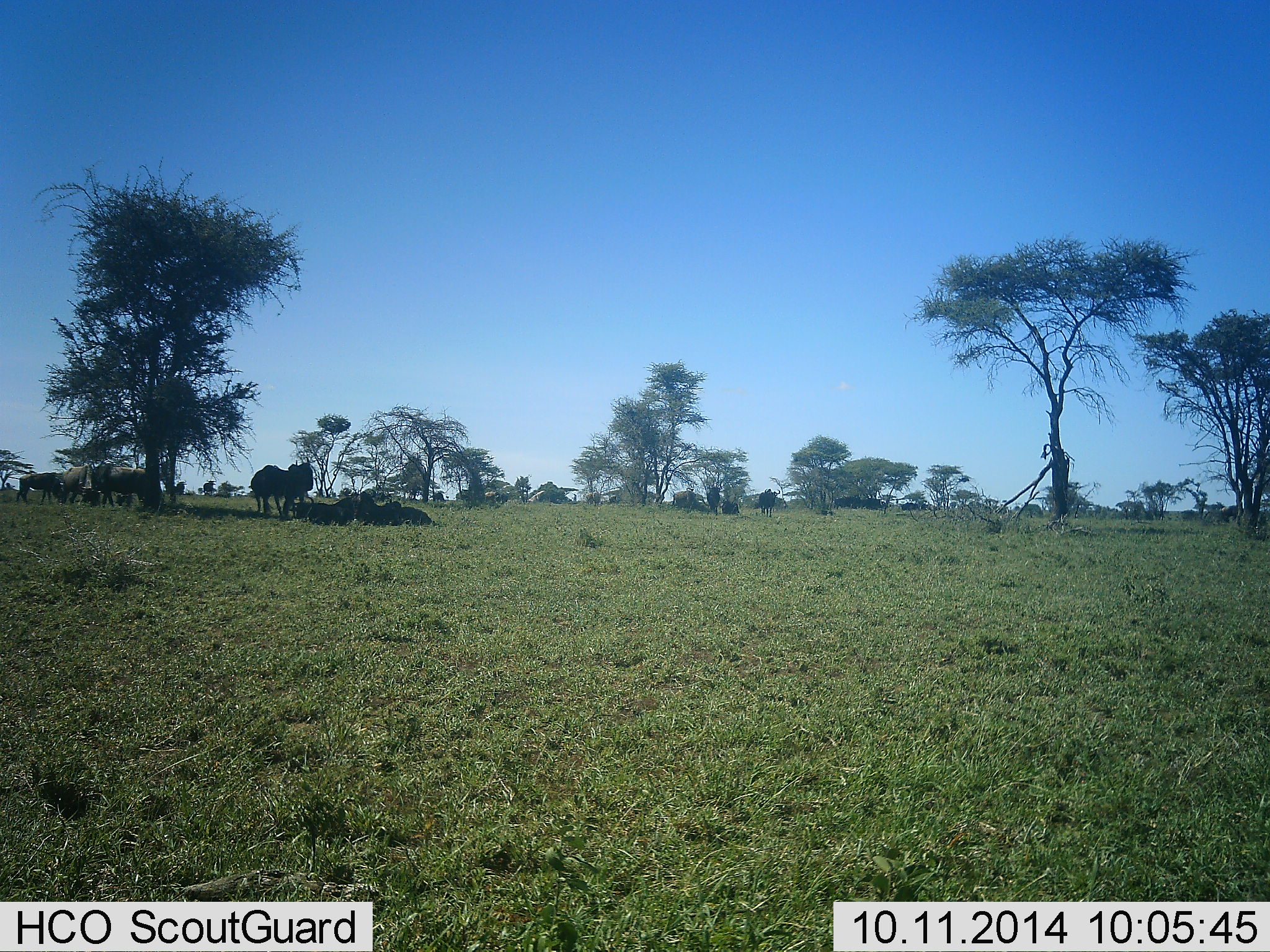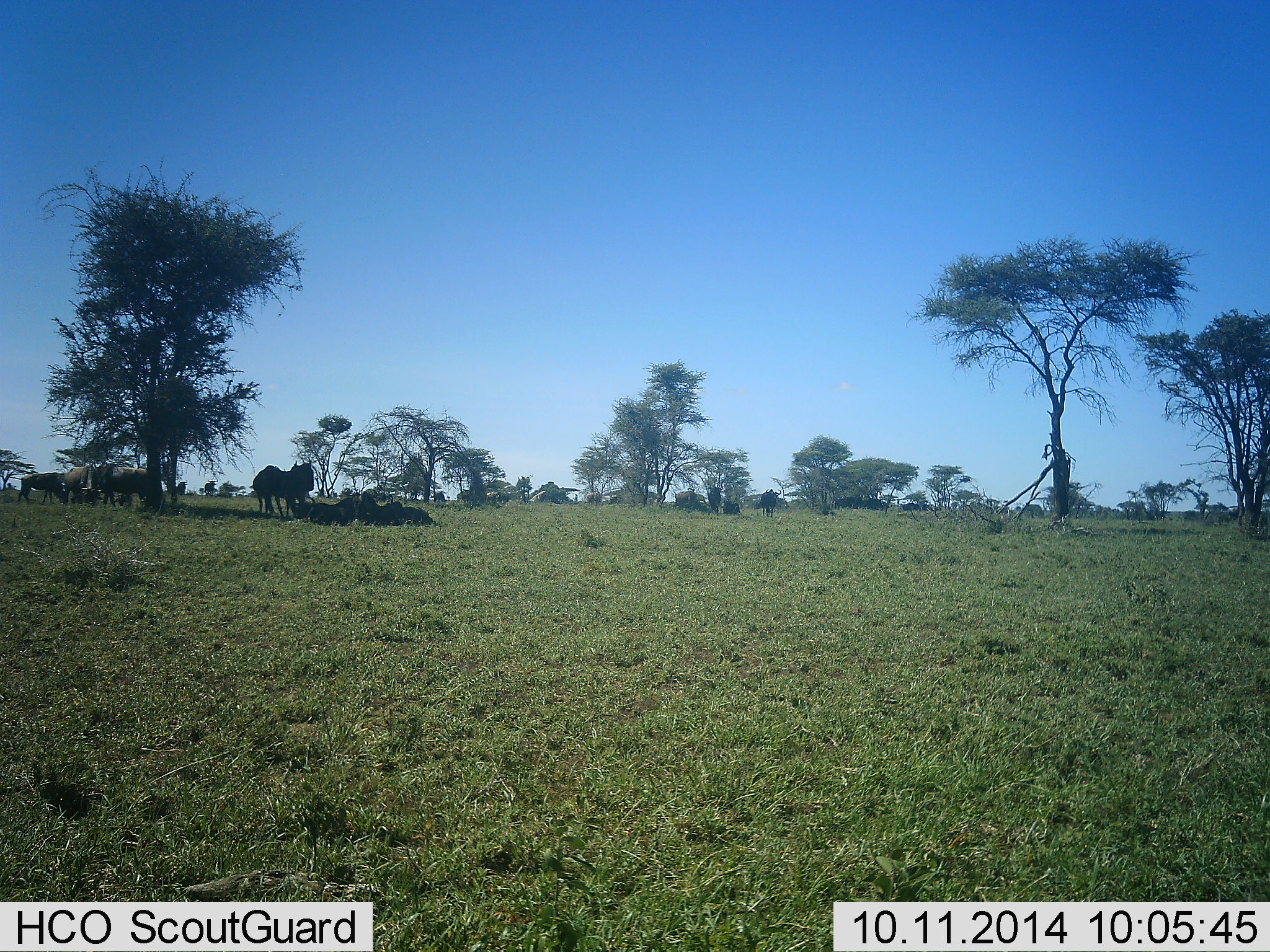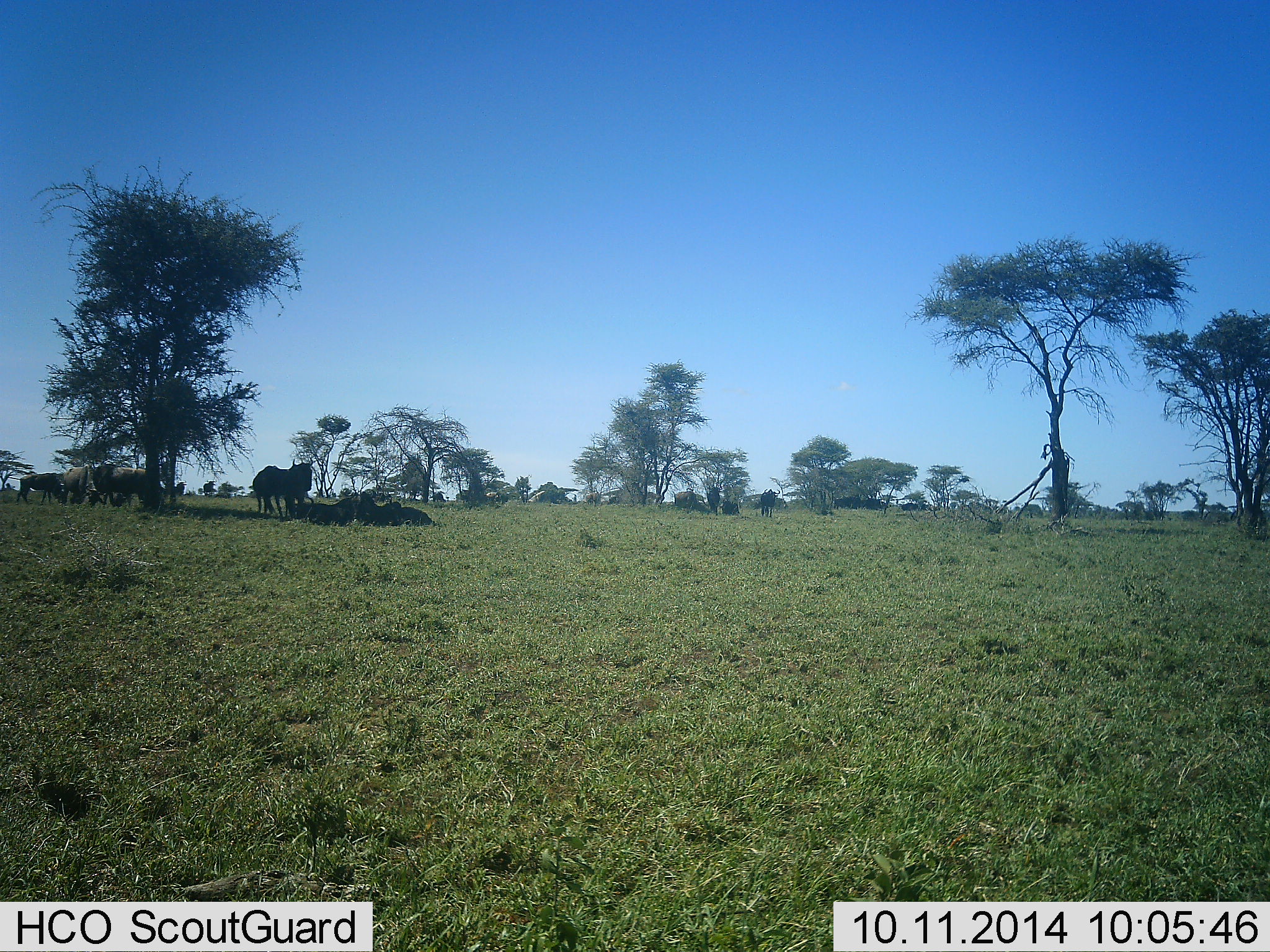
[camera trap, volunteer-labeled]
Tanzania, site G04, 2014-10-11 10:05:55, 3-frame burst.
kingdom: Animalia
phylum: Chordata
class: Mammalia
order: Artiodactyla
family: Bovidae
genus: Connochaetes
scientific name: Connochaetes taurinus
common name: blue wildebeest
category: wildebeest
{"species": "wildebeest (blue wildebeest) (Connochaetes taurinus)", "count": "8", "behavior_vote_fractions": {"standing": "90%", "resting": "90%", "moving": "10%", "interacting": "10%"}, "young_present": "0%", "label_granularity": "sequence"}